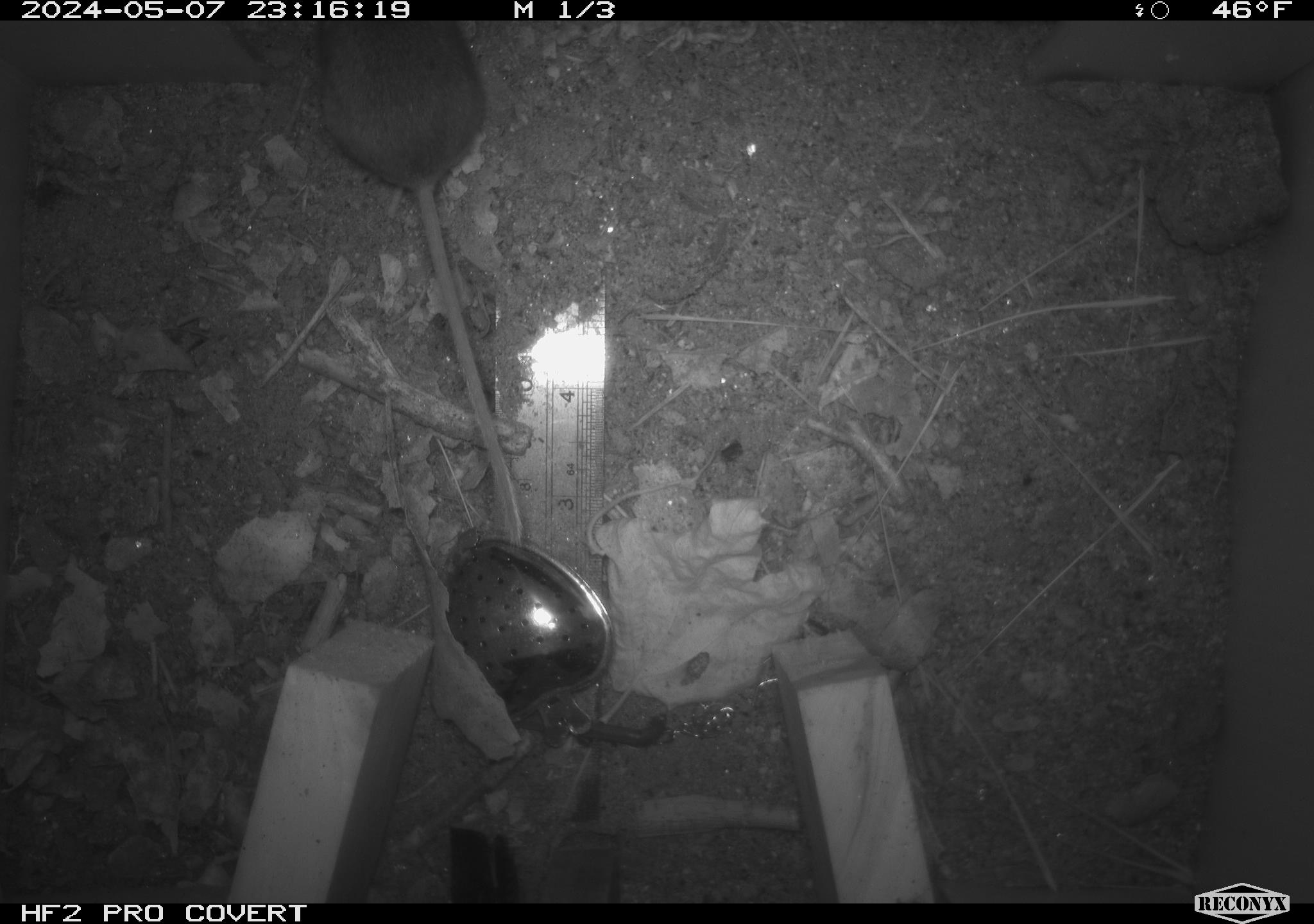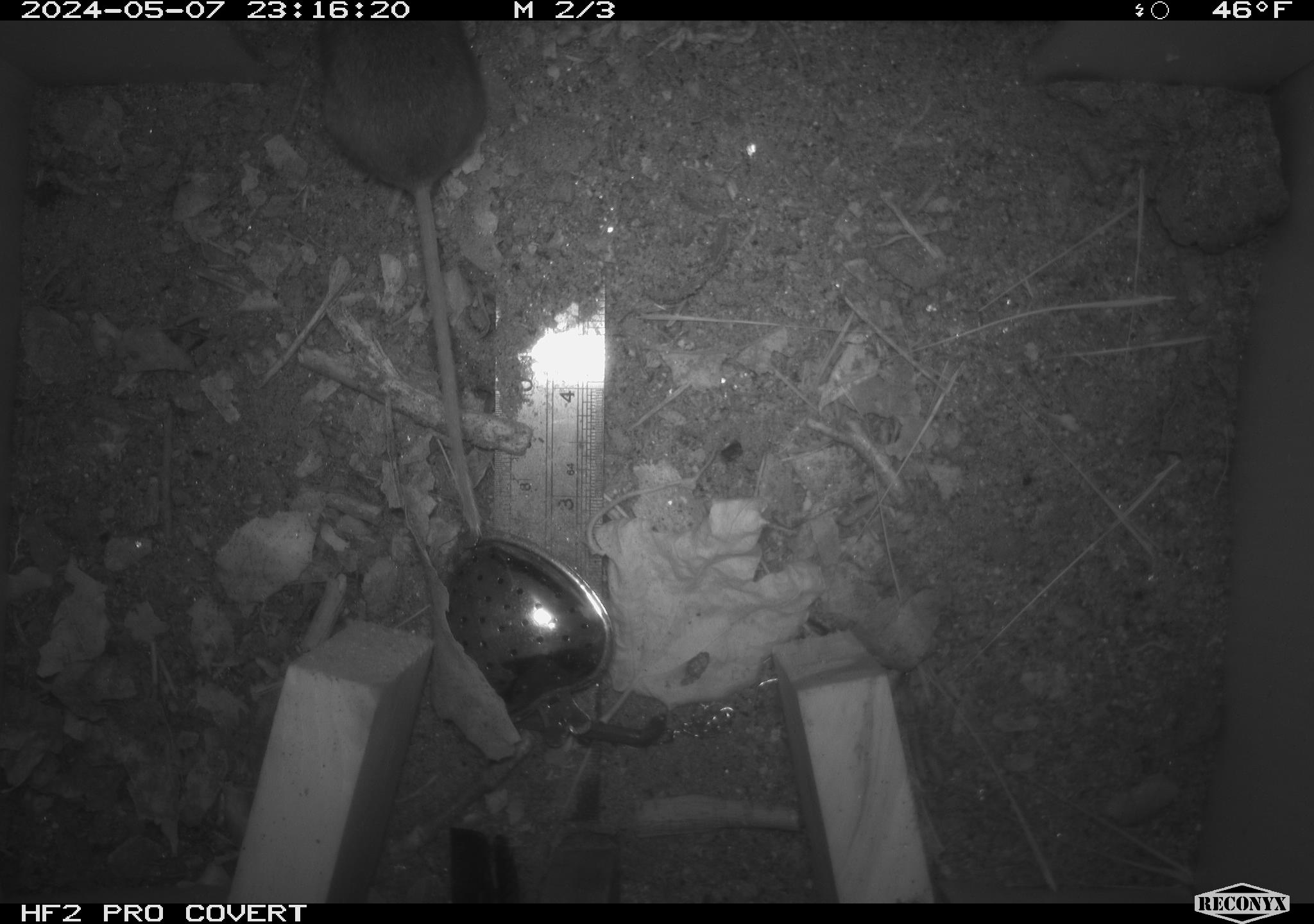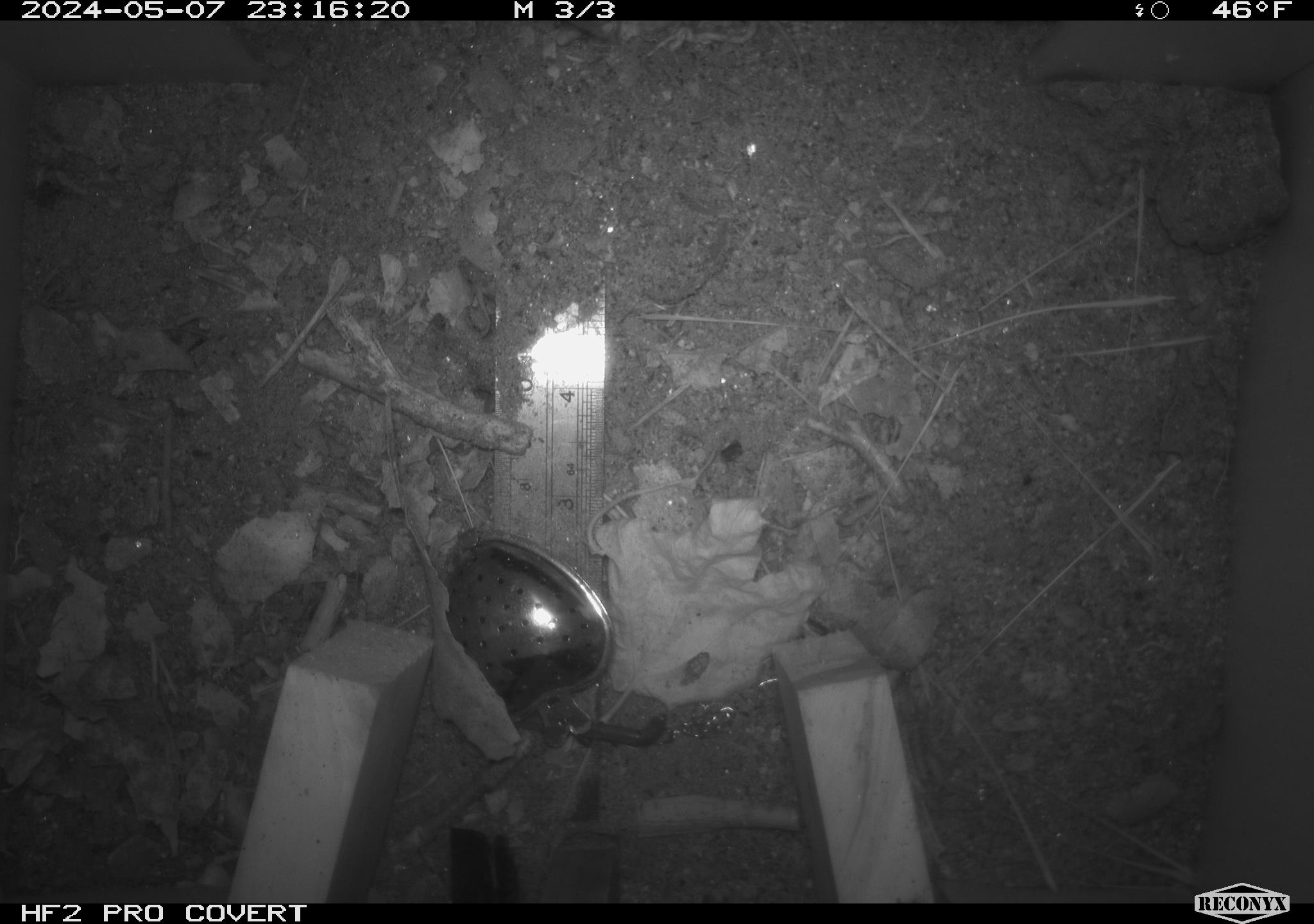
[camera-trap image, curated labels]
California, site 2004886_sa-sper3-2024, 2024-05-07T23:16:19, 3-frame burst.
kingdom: Animalia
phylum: Chordata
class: Mammalia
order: Rodentia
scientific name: Rodentia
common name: mouse species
Mouse species (Rodentia).